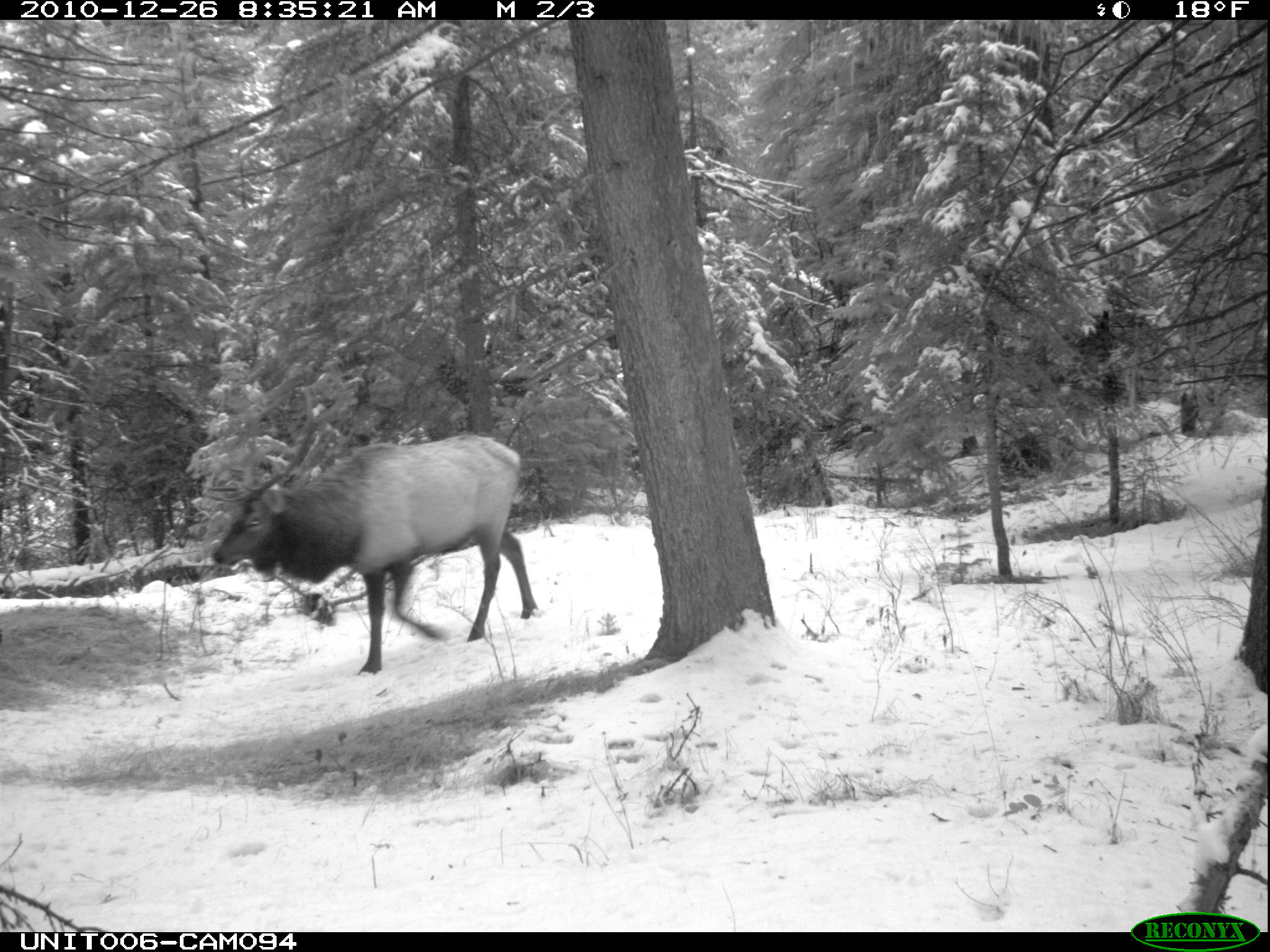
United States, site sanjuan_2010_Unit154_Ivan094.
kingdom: Animalia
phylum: Chordata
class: Mammalia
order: Artiodactyla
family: Cervidae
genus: Cervus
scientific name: Cervus elaphus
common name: red deer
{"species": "Cervus elaphus (red deer)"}